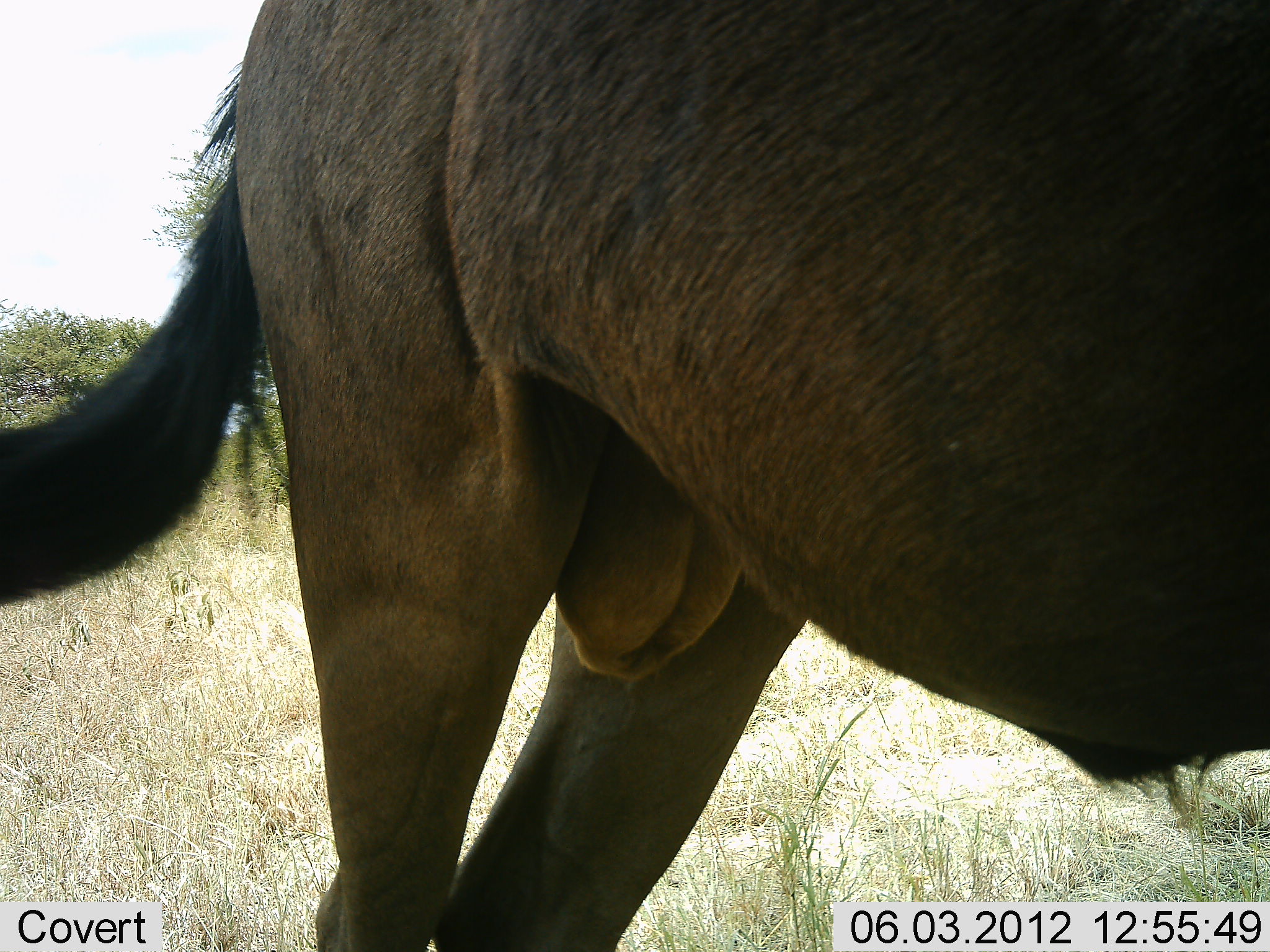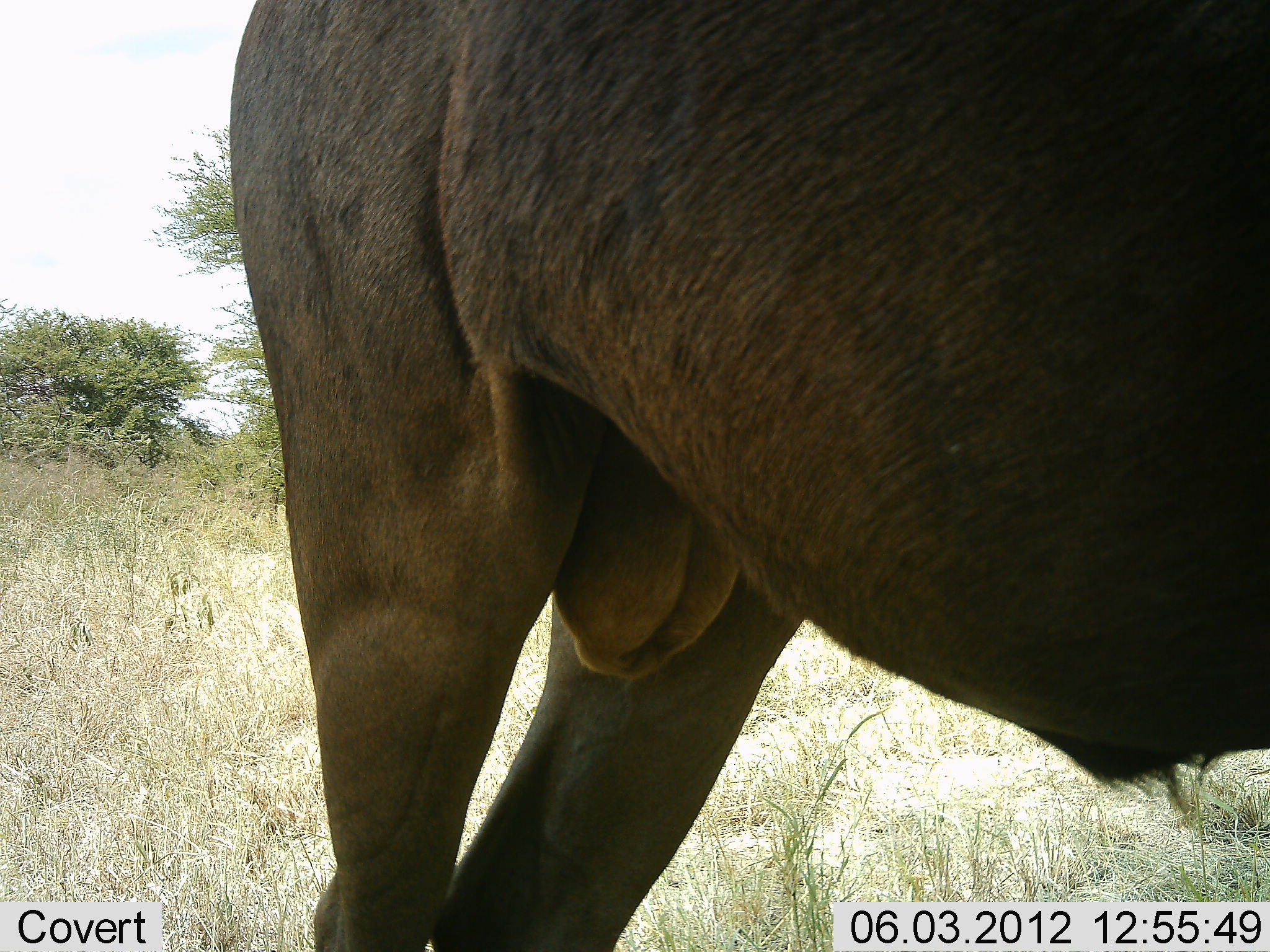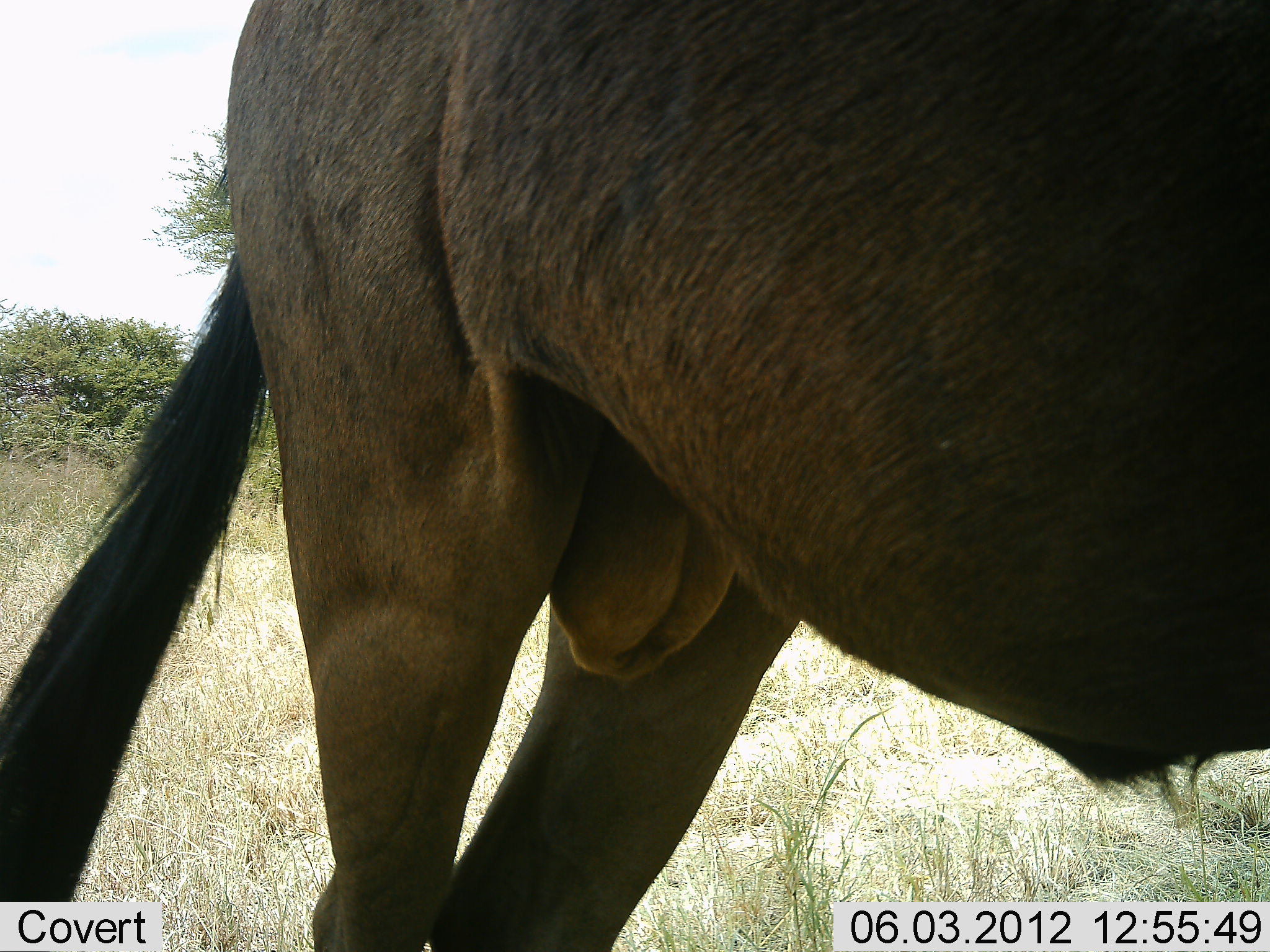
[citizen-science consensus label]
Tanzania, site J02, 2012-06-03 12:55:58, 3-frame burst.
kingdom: Animalia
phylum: Chordata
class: Mammalia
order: Artiodactyla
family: Bovidae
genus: Connochaetes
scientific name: Connochaetes taurinus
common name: blue wildebeest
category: wildebeest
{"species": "wildebeest (blue wildebeest) (Connochaetes taurinus)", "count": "1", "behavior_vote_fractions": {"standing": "90%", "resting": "0%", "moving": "10%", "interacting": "0%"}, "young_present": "0%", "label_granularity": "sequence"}